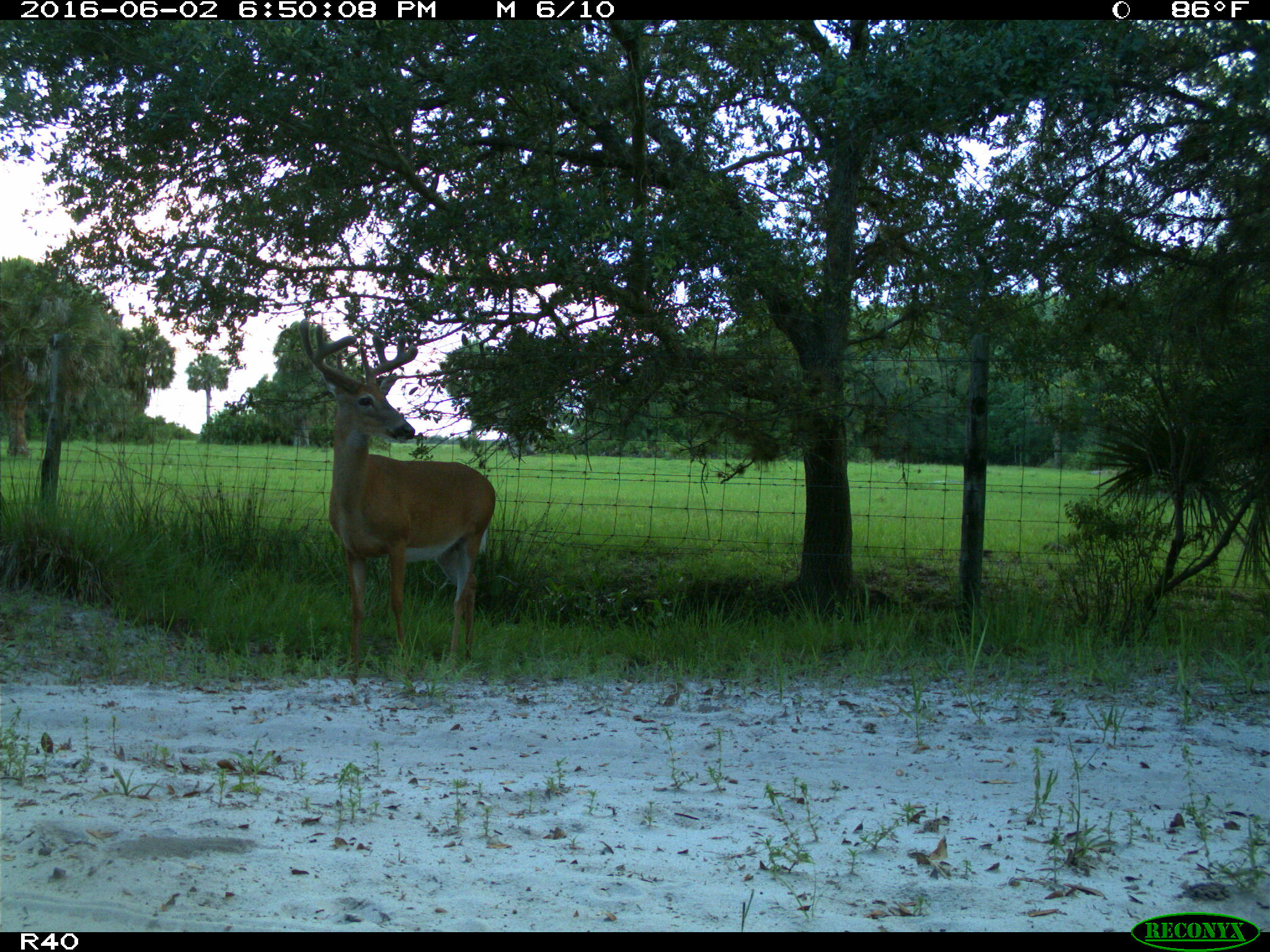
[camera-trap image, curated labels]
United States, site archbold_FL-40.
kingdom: Animalia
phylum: Chordata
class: Mammalia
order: Artiodactyla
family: Cervidae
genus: Odocoileus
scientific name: Odocoileus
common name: deer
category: unidentified deer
Unidentified deer (deer) (Odocoileus).